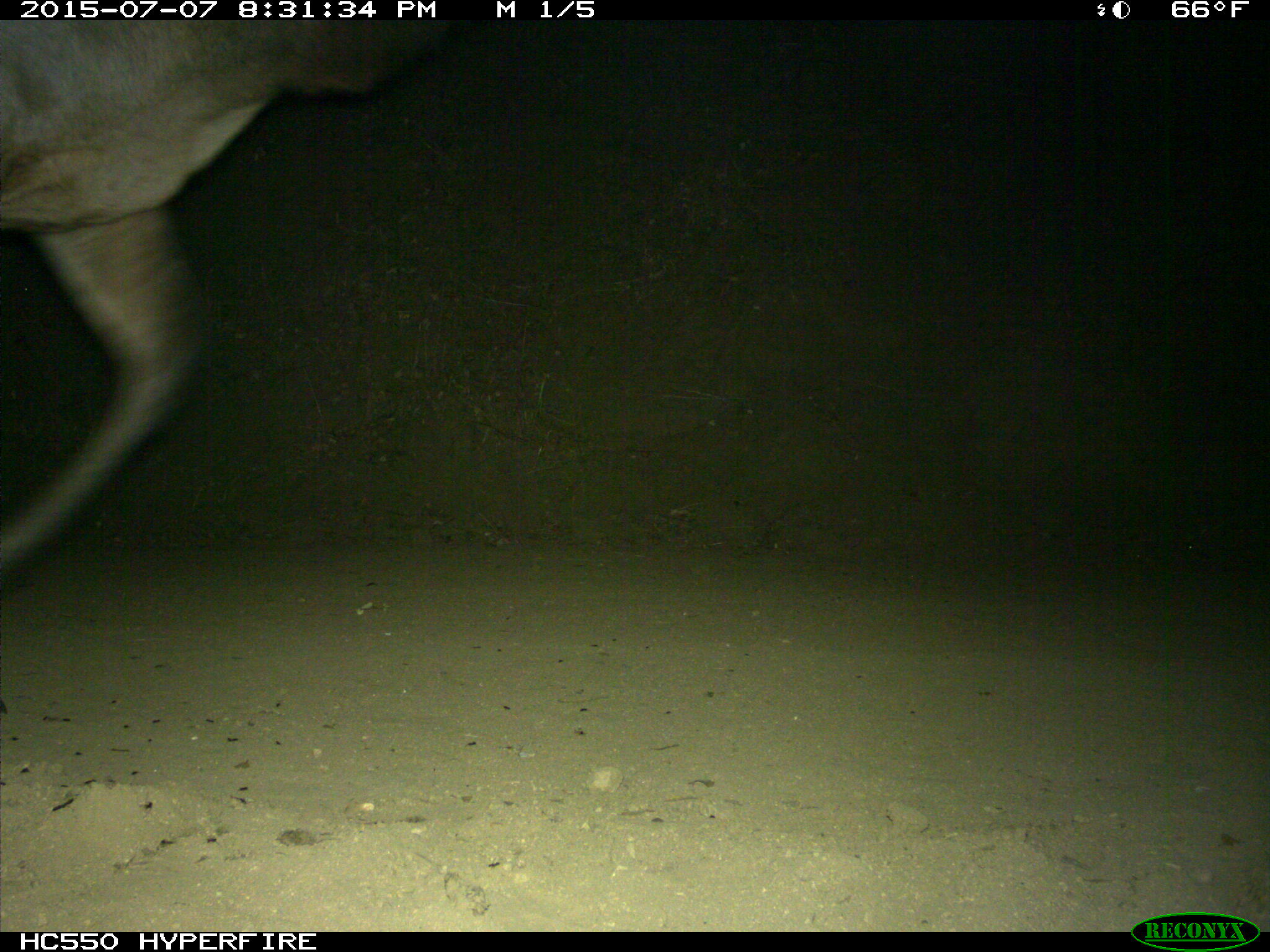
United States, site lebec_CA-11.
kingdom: Animalia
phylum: Chordata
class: Mammalia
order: Artiodactyla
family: Cervidae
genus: Cervus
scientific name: Cervus canadensis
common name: elk